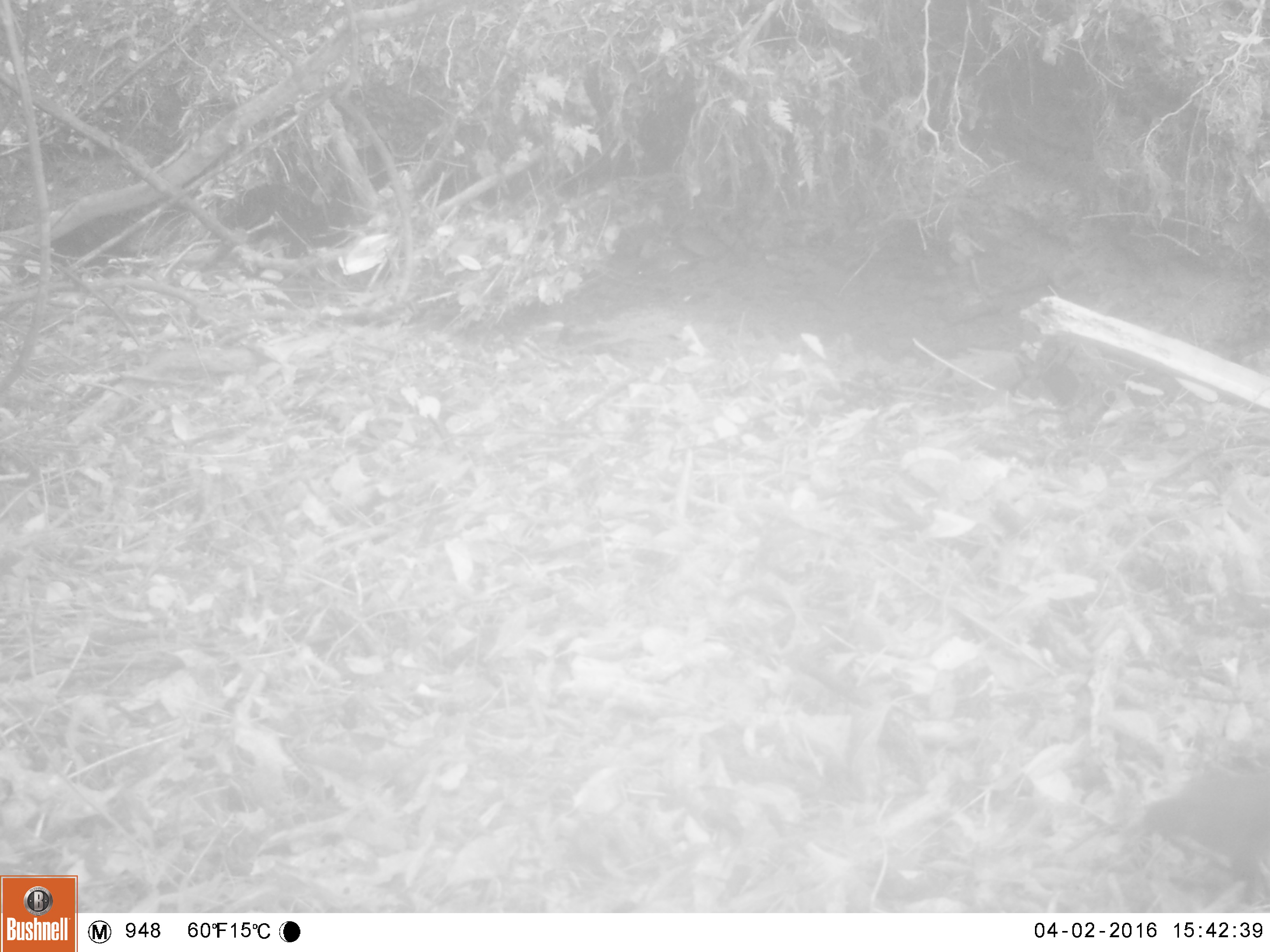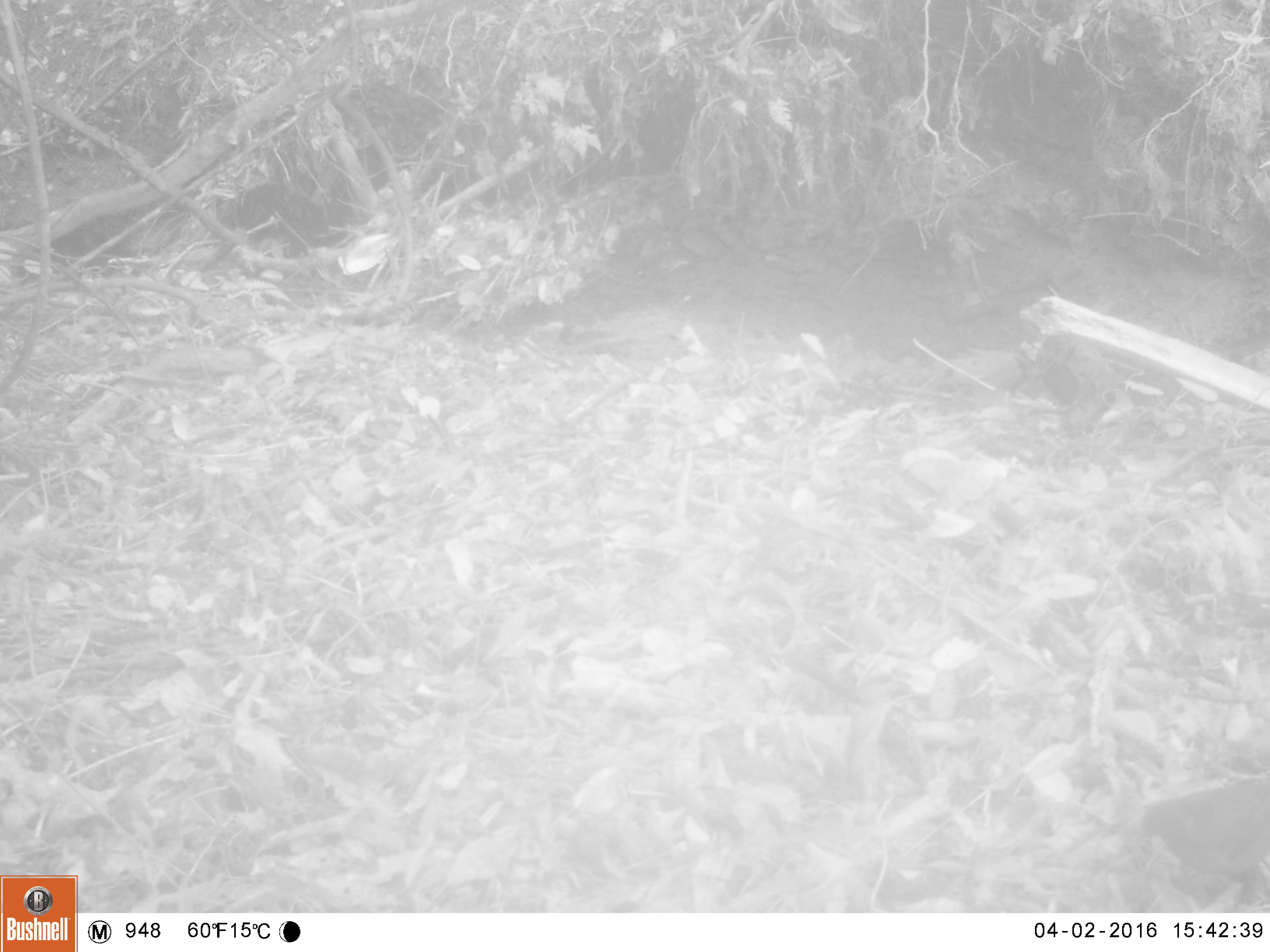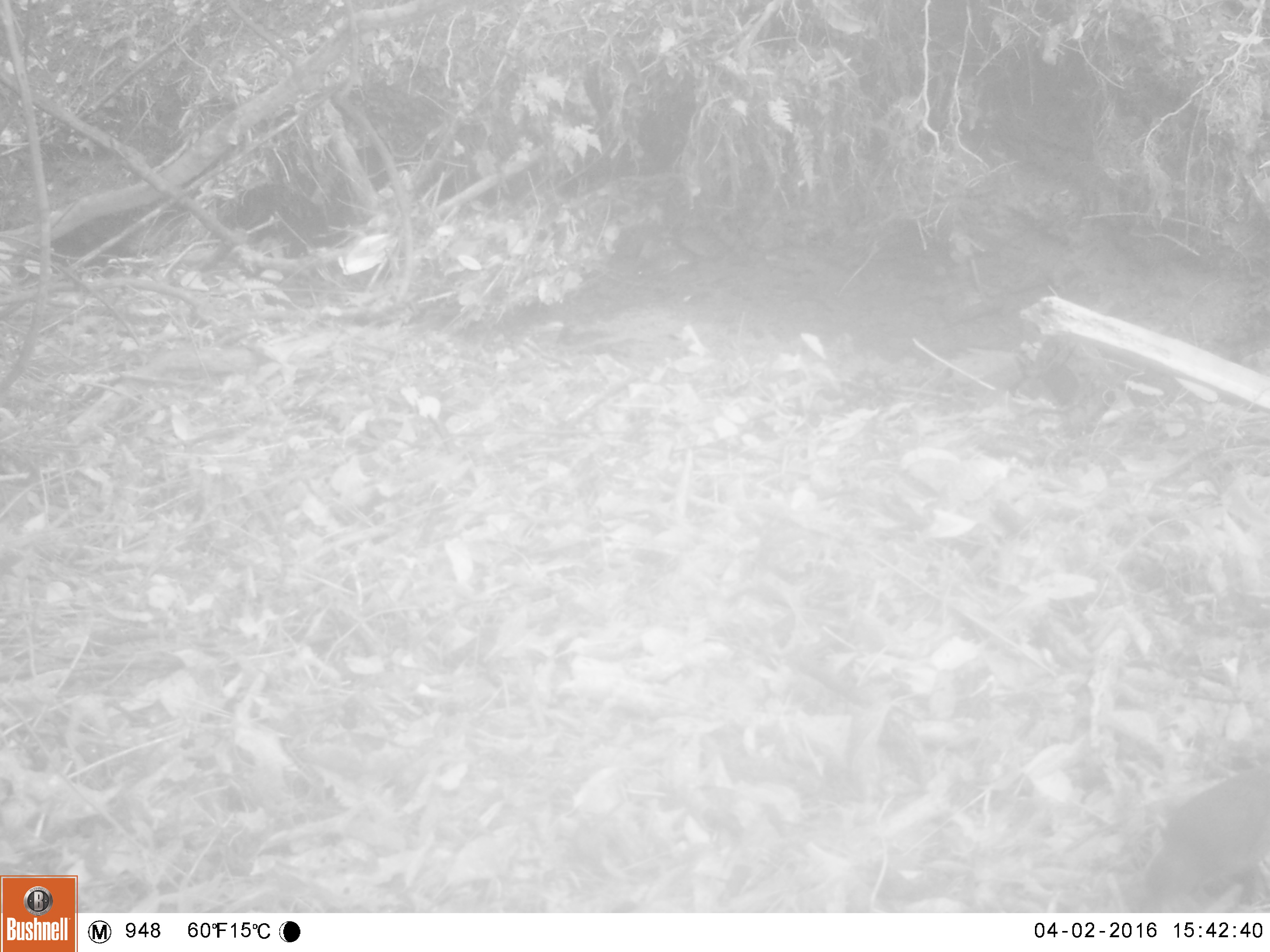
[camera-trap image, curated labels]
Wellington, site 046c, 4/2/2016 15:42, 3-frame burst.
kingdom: Animalia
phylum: Chordata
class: Aves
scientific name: Aves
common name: bird